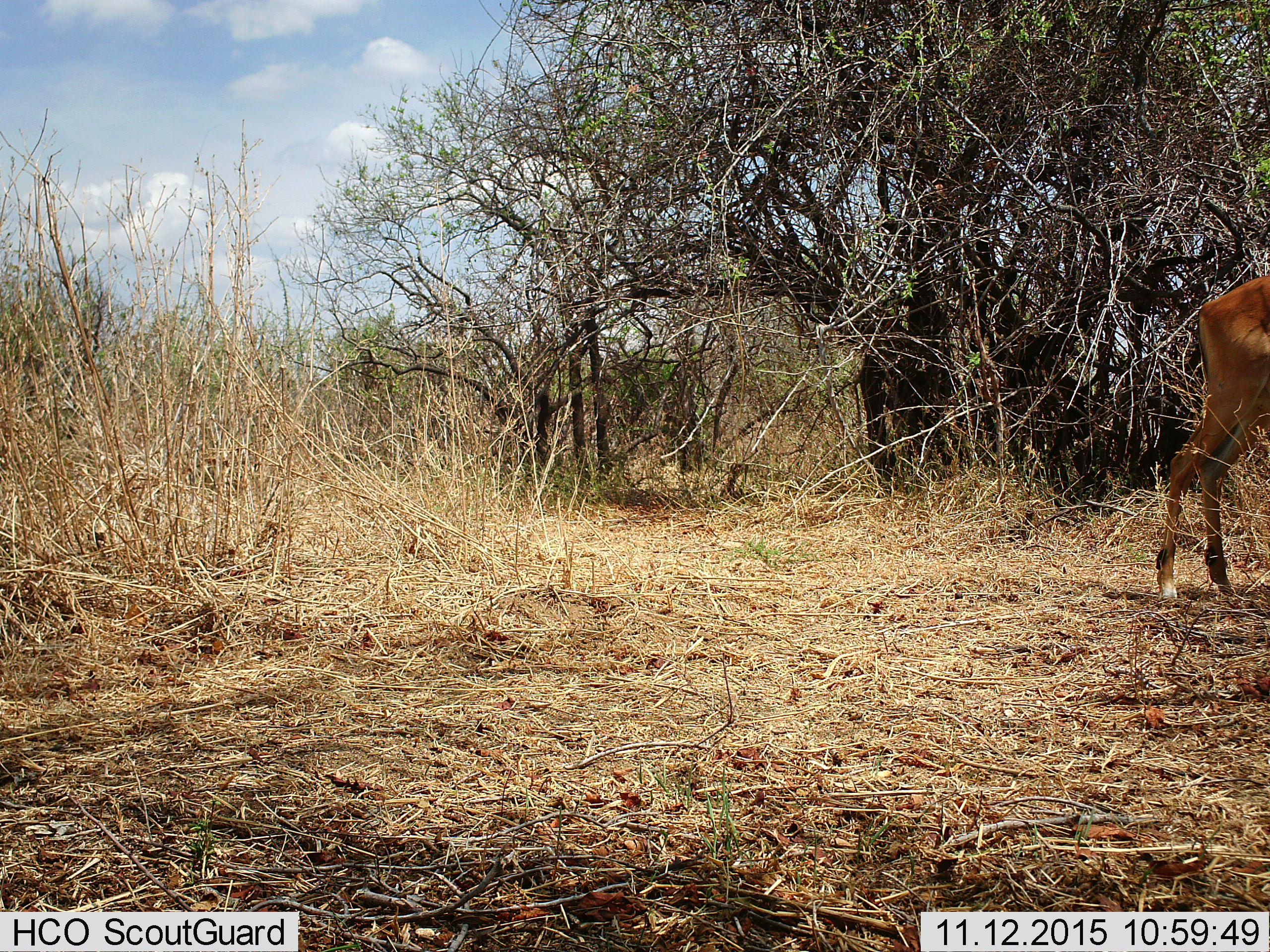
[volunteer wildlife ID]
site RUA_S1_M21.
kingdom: Animalia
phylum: Chordata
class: Mammalia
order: Artiodactyla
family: Bovidae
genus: Aepyceros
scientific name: Aepyceros melampus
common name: impala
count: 1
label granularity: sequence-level